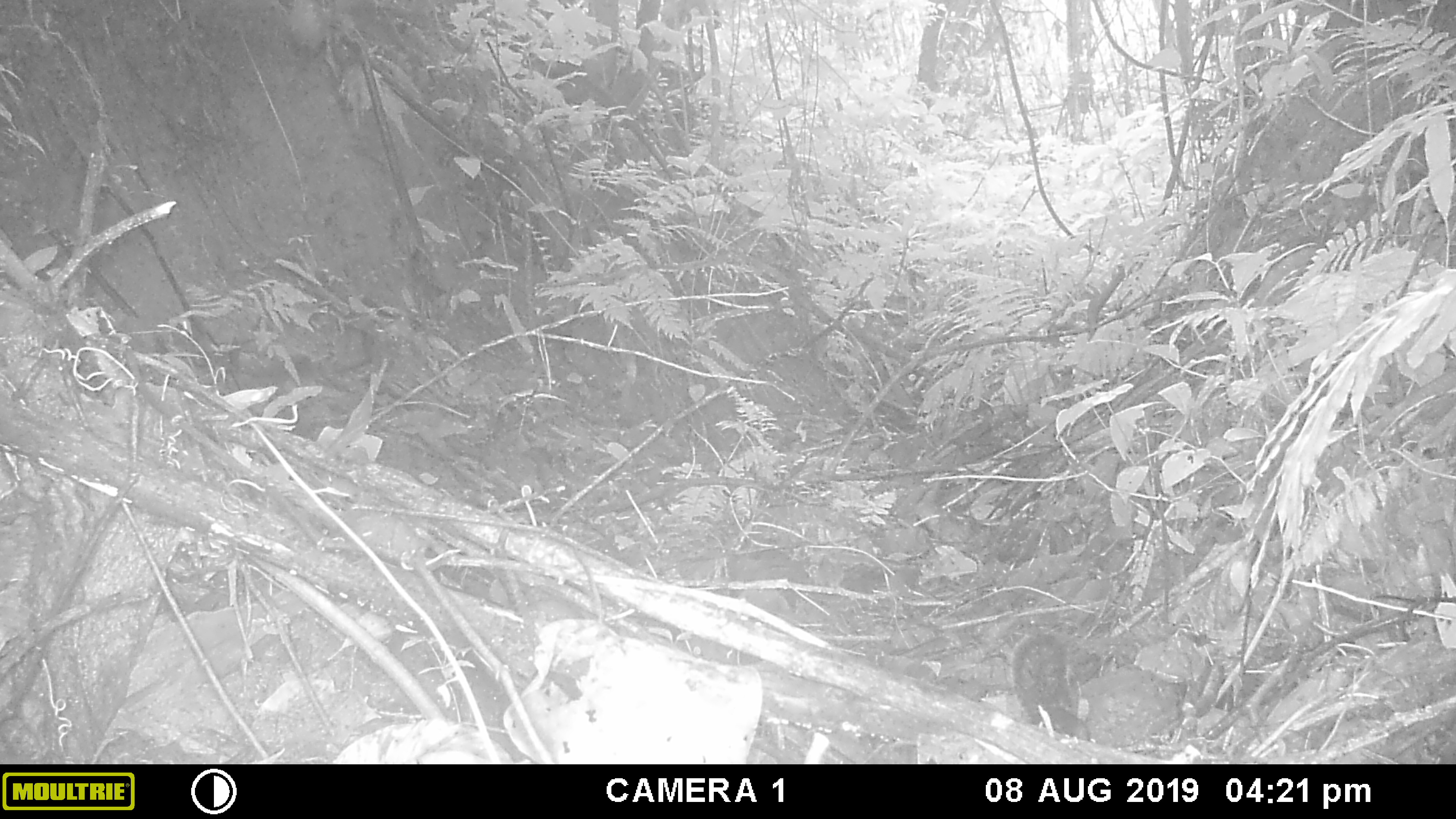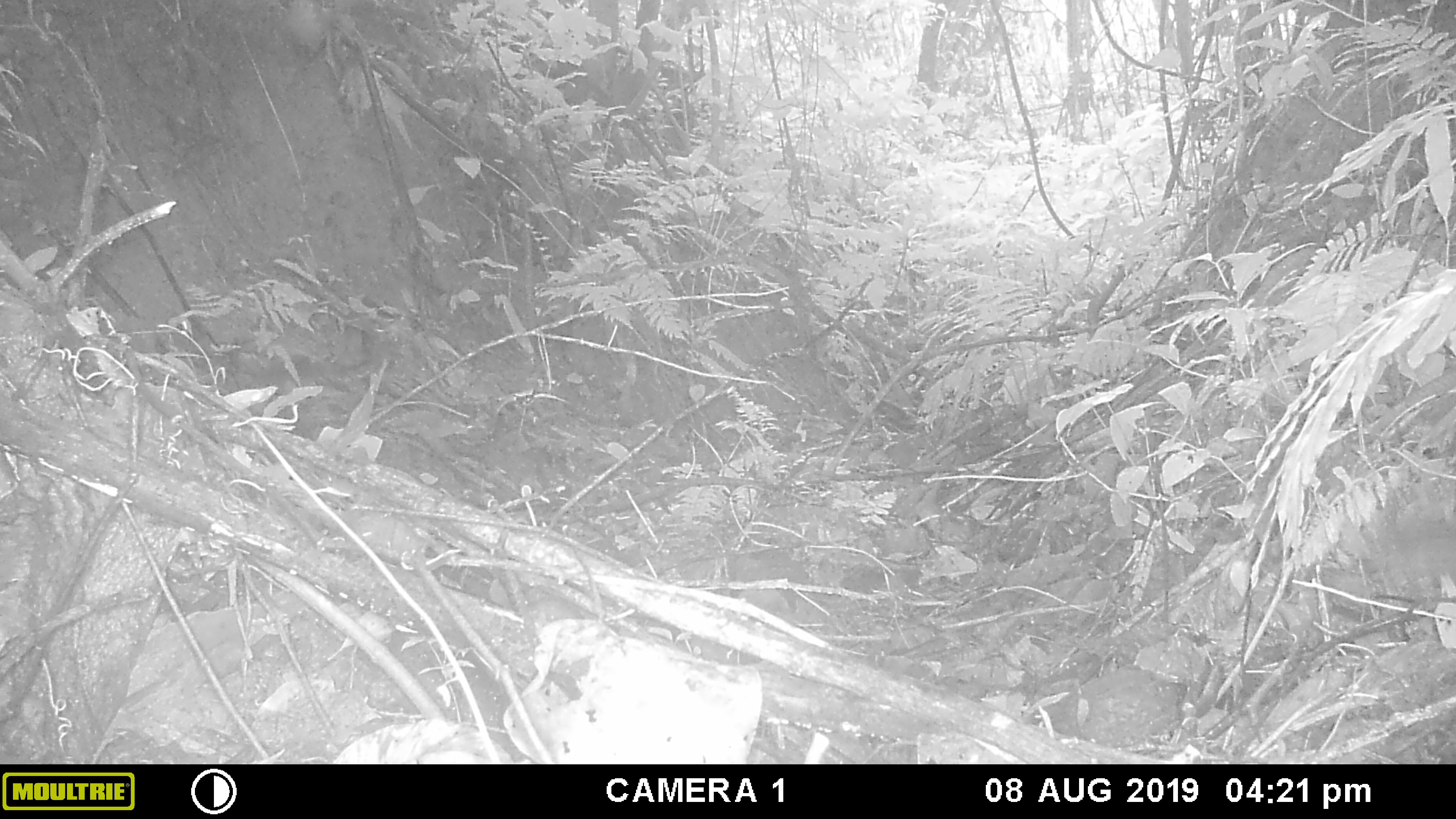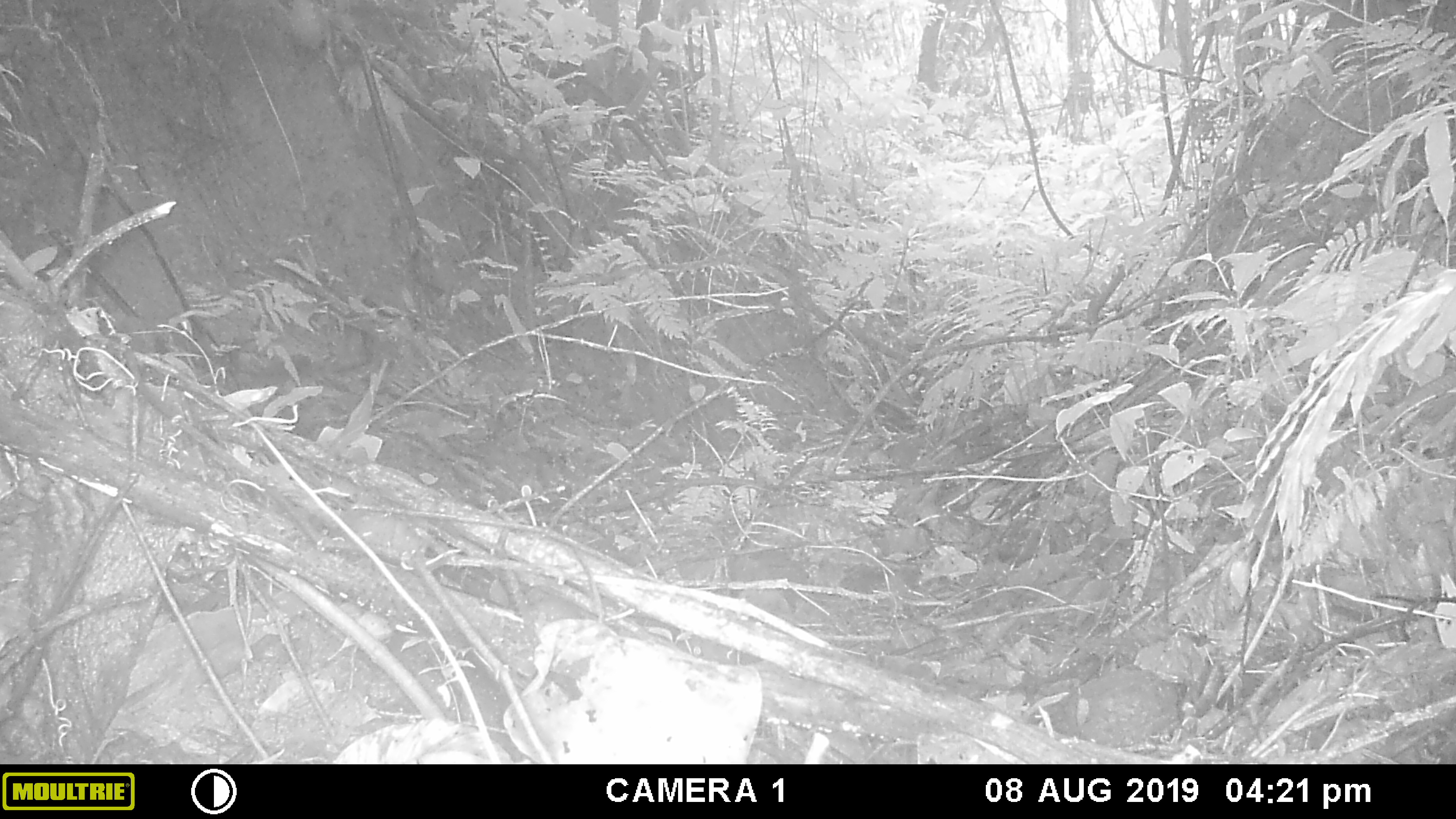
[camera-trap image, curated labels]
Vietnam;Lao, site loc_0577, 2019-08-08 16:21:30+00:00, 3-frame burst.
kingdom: Animalia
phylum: Chordata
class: Mammalia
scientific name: Mammalia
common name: mammal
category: unidentified small mammal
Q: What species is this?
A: Unidentified small mammal (mammal) (Mammalia).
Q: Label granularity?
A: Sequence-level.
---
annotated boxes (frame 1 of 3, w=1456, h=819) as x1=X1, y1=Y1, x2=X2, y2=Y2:
unidentified small mammal: x1=1010, y1=631, x2=1090, y2=743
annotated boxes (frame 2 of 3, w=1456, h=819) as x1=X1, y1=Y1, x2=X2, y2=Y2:
unidentified small mammal: x1=1324, y1=525, x2=1456, y2=607